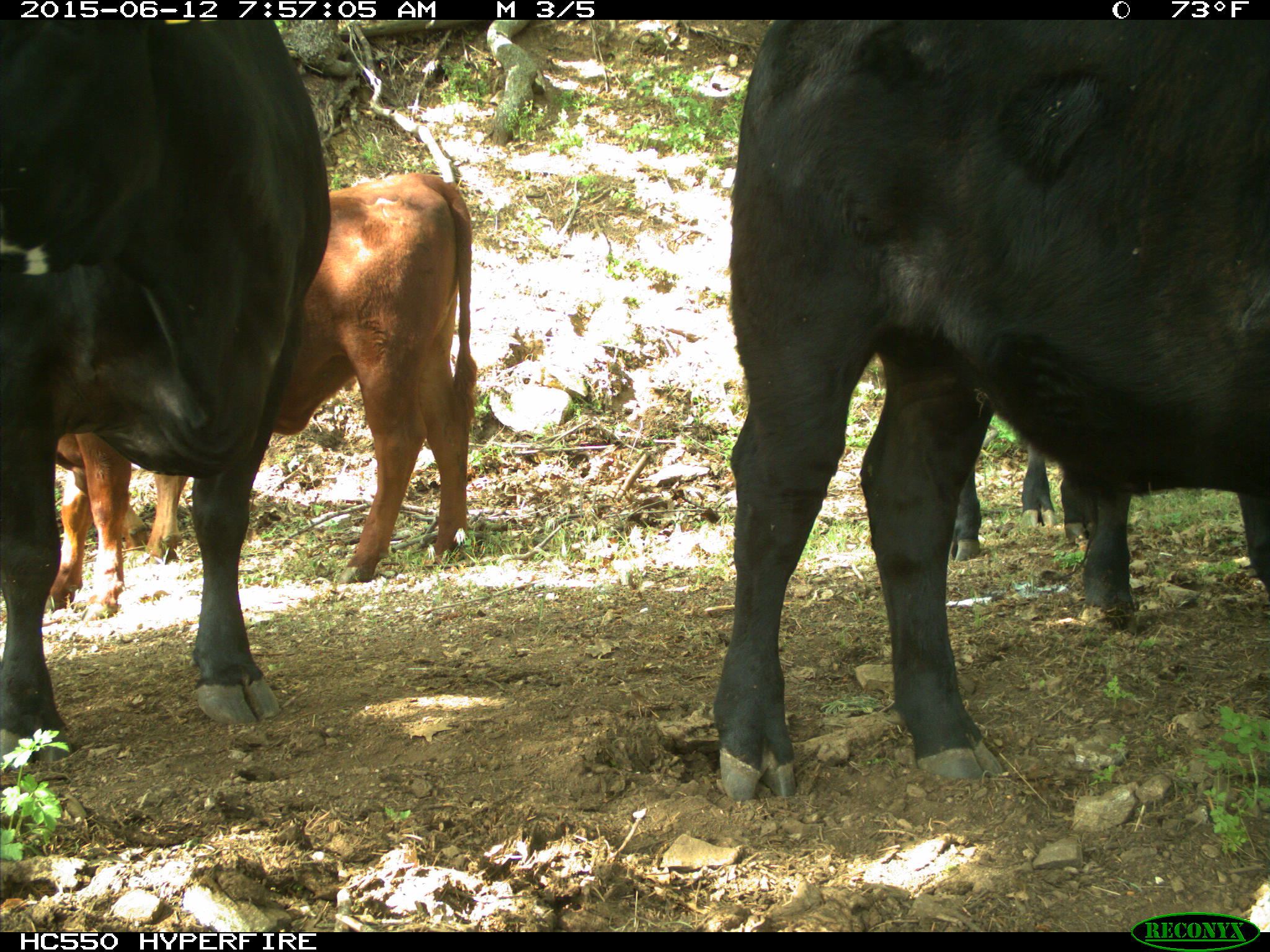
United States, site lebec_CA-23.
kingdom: Animalia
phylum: Chordata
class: Mammalia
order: Artiodactyla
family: Bovidae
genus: Bos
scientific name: Bos taurus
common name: domestic cow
Bos taurus (domestic cow).